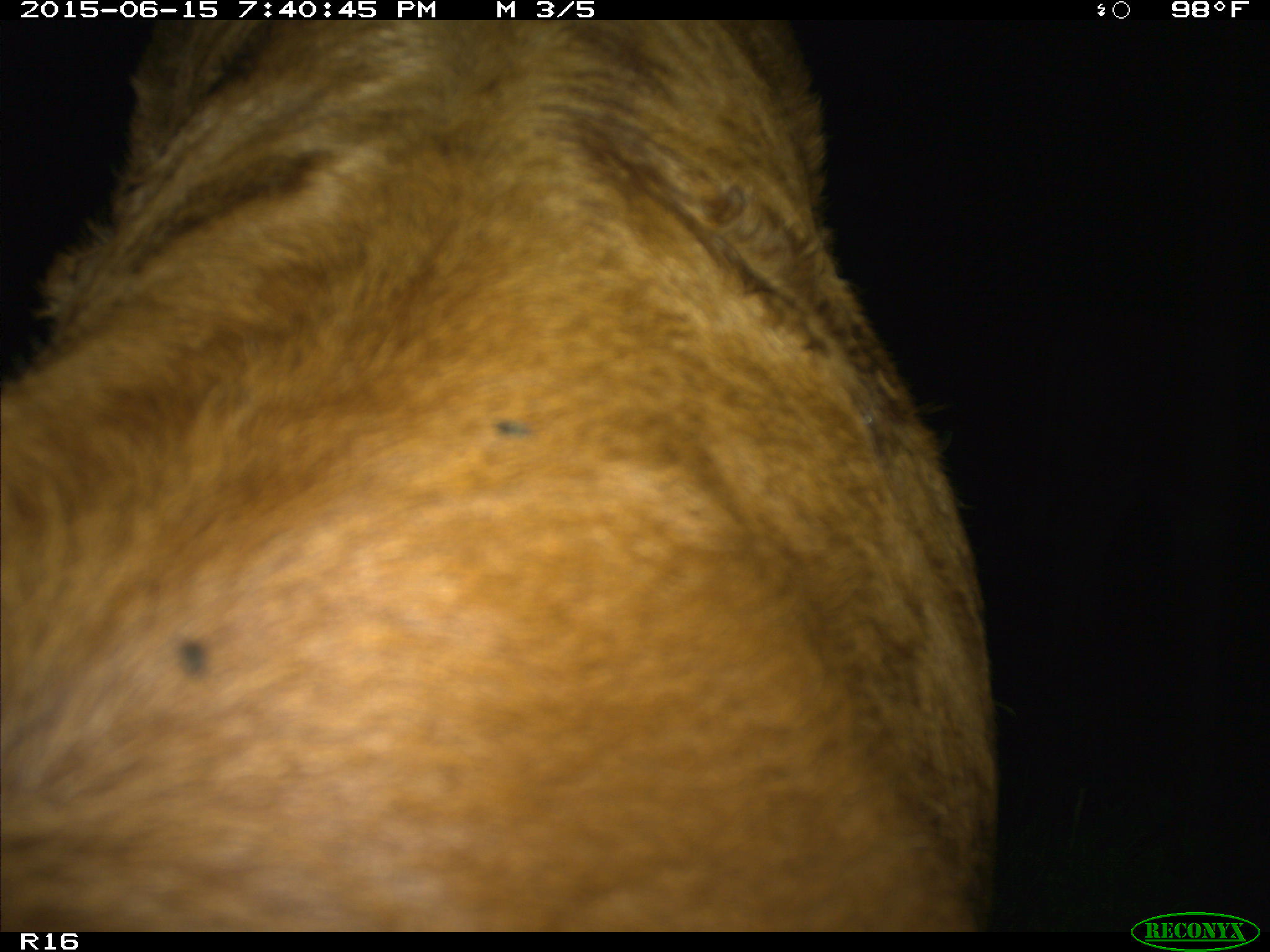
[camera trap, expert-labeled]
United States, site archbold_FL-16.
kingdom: Animalia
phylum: Chordata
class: Mammalia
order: Artiodactyla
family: Bovidae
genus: Bos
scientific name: Bos taurus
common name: domestic cow